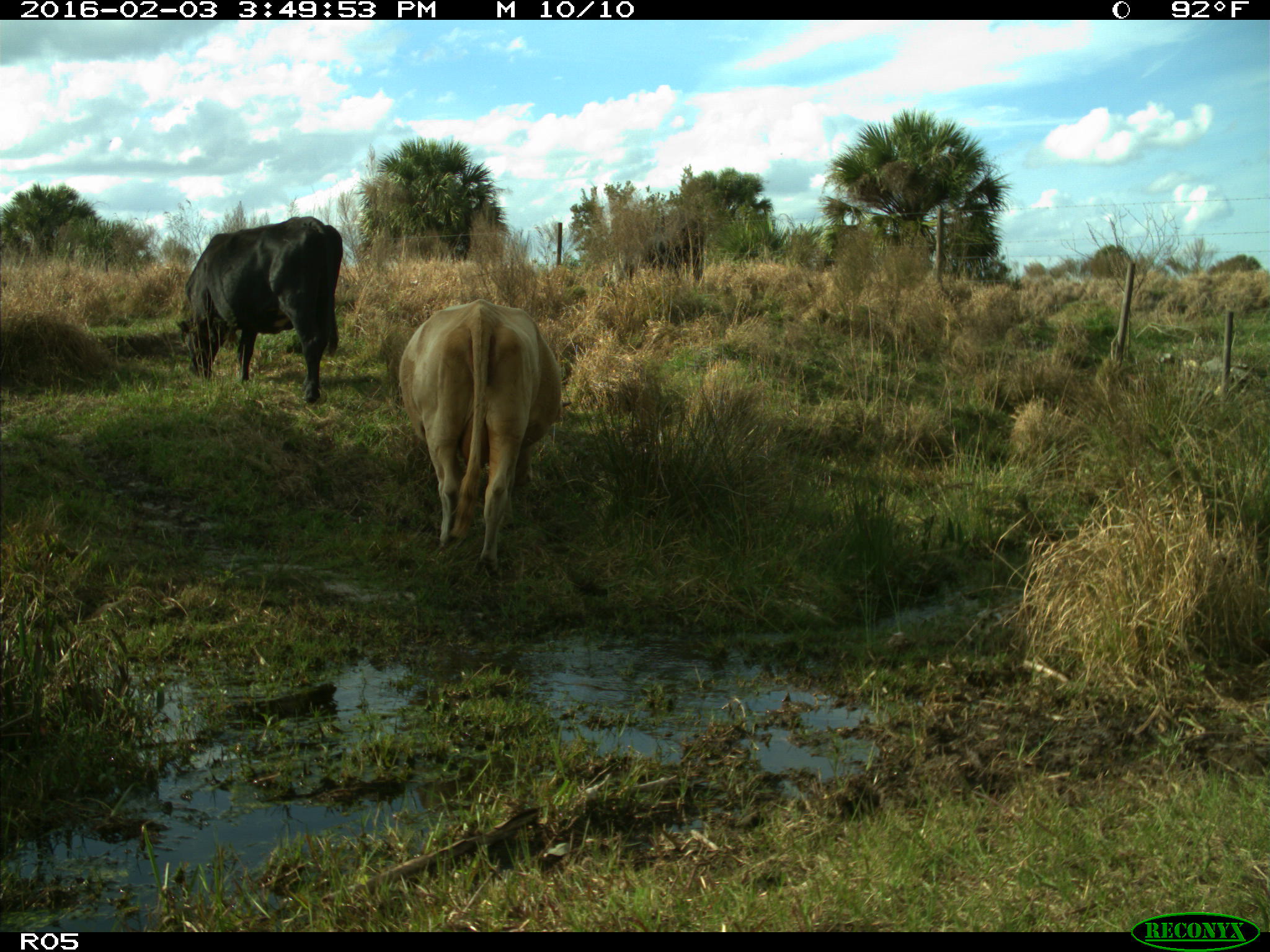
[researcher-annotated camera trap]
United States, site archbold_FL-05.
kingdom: Animalia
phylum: Chordata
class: Mammalia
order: Artiodactyla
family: Bovidae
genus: Bos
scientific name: Bos taurus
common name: domestic cow